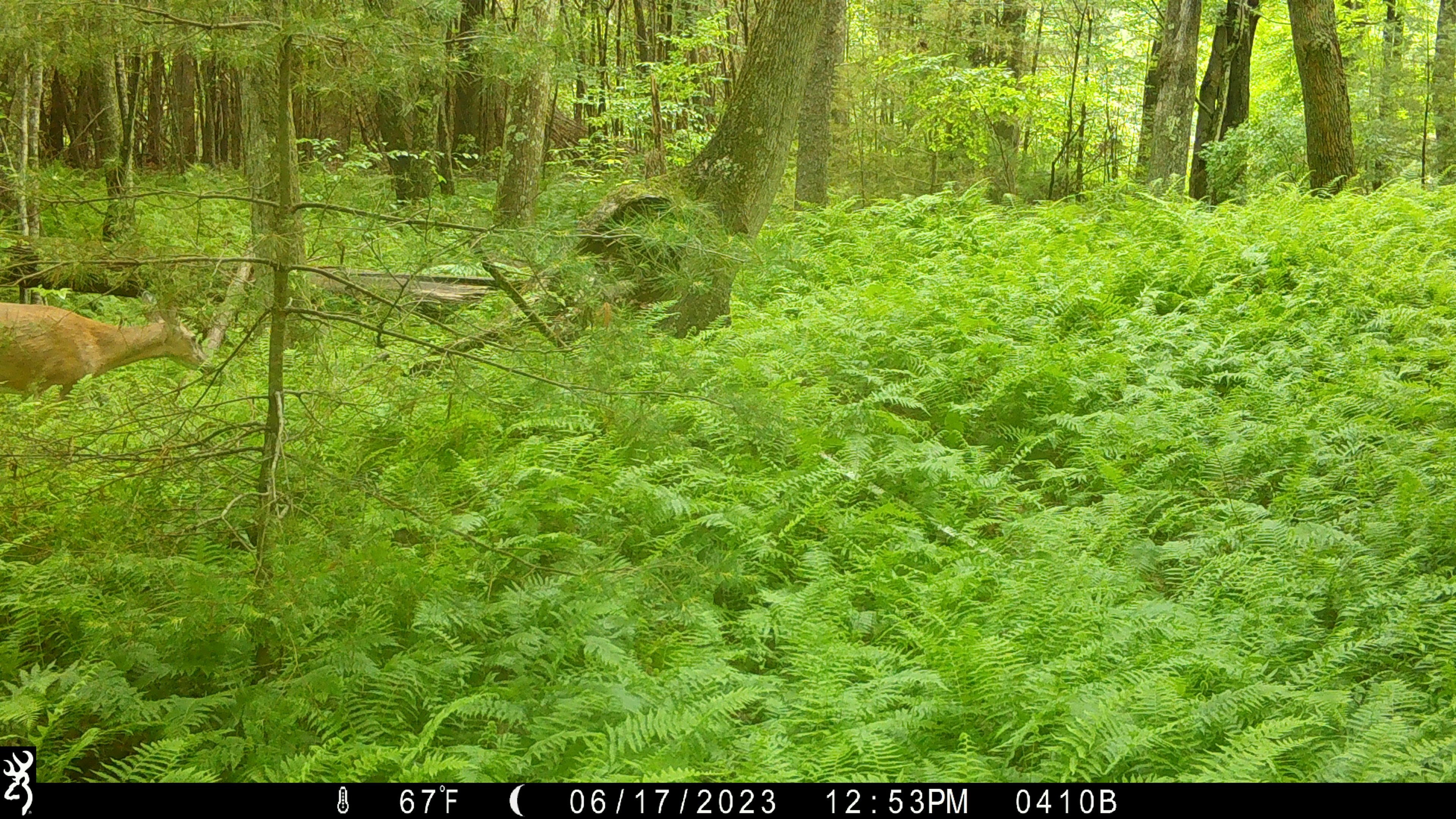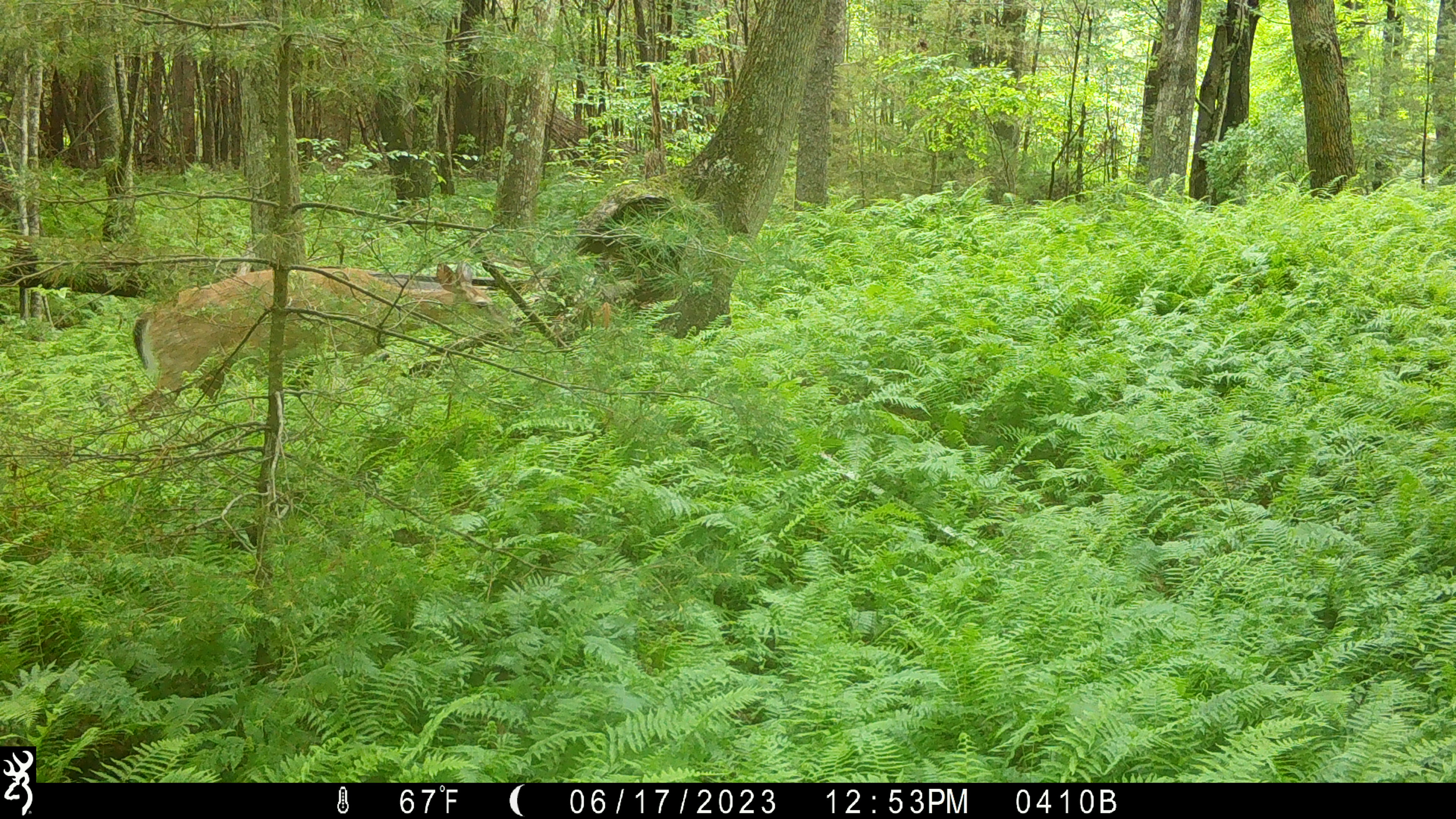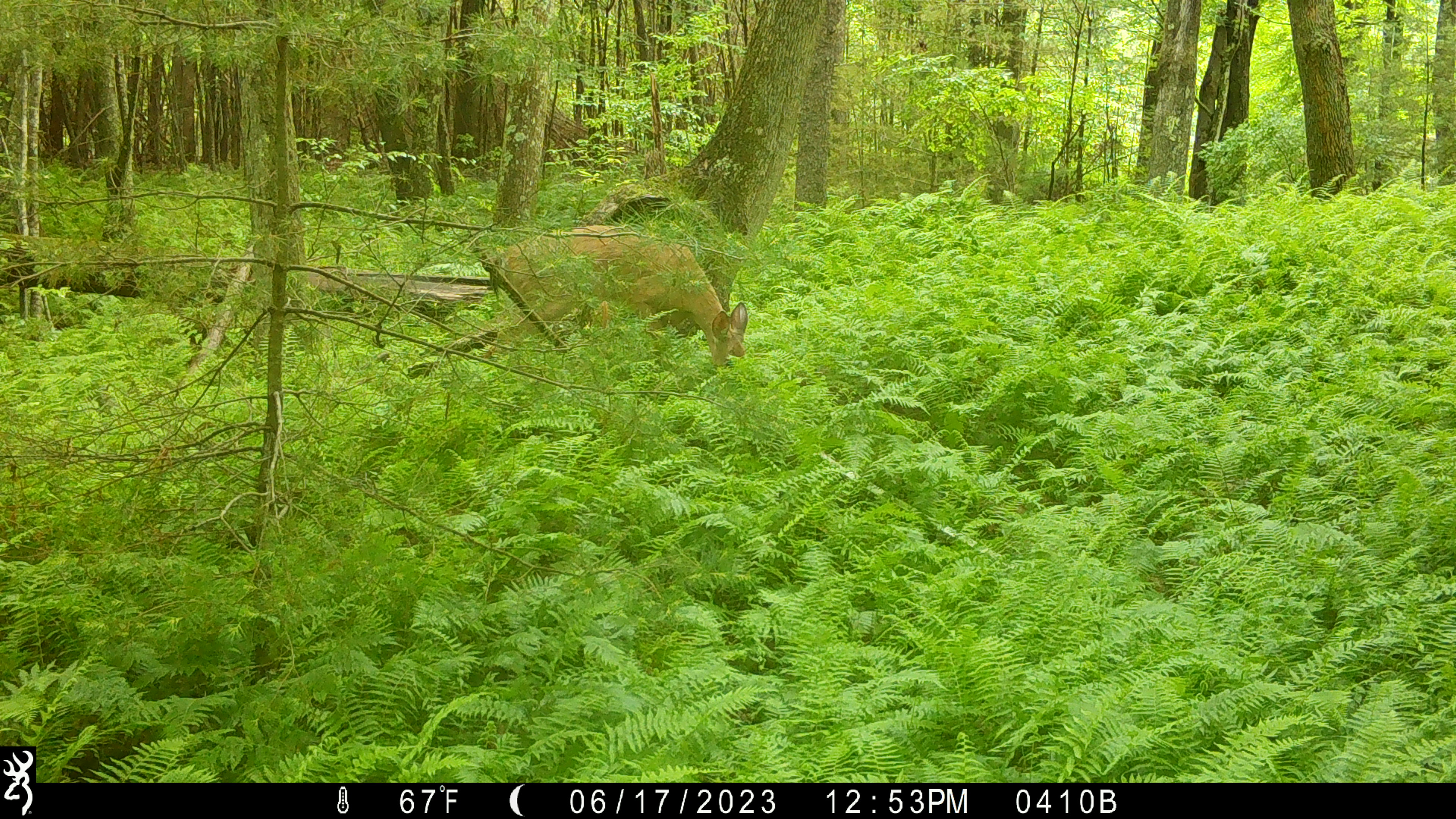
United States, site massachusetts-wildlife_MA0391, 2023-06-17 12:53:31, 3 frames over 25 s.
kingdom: Animalia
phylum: Chordata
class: Mammalia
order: Artiodactyla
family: Cervidae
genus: Odocoileus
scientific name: Odocoileus virginianus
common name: white-tailed deer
White-tailed deer (Odocoileus virginianus).